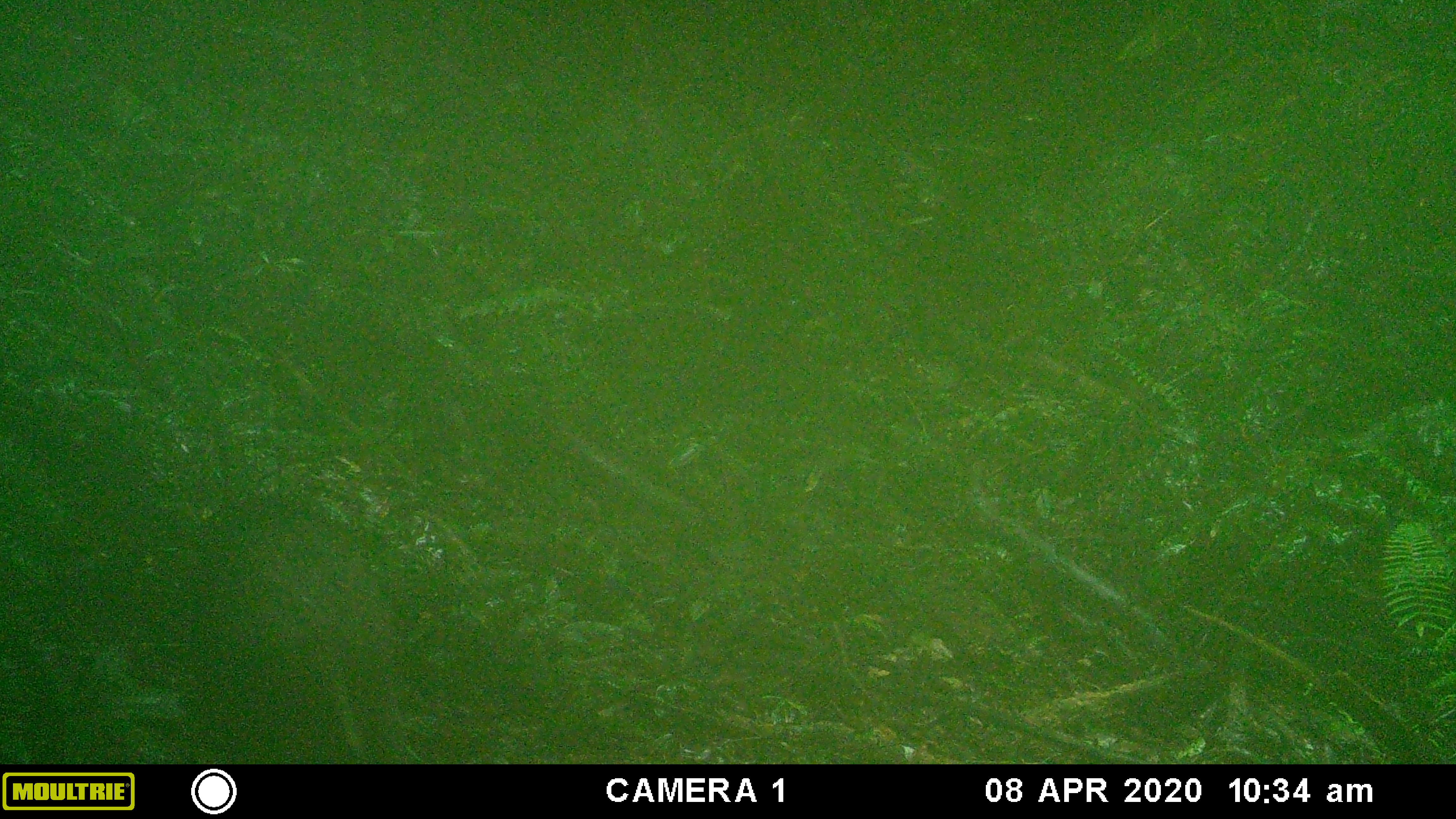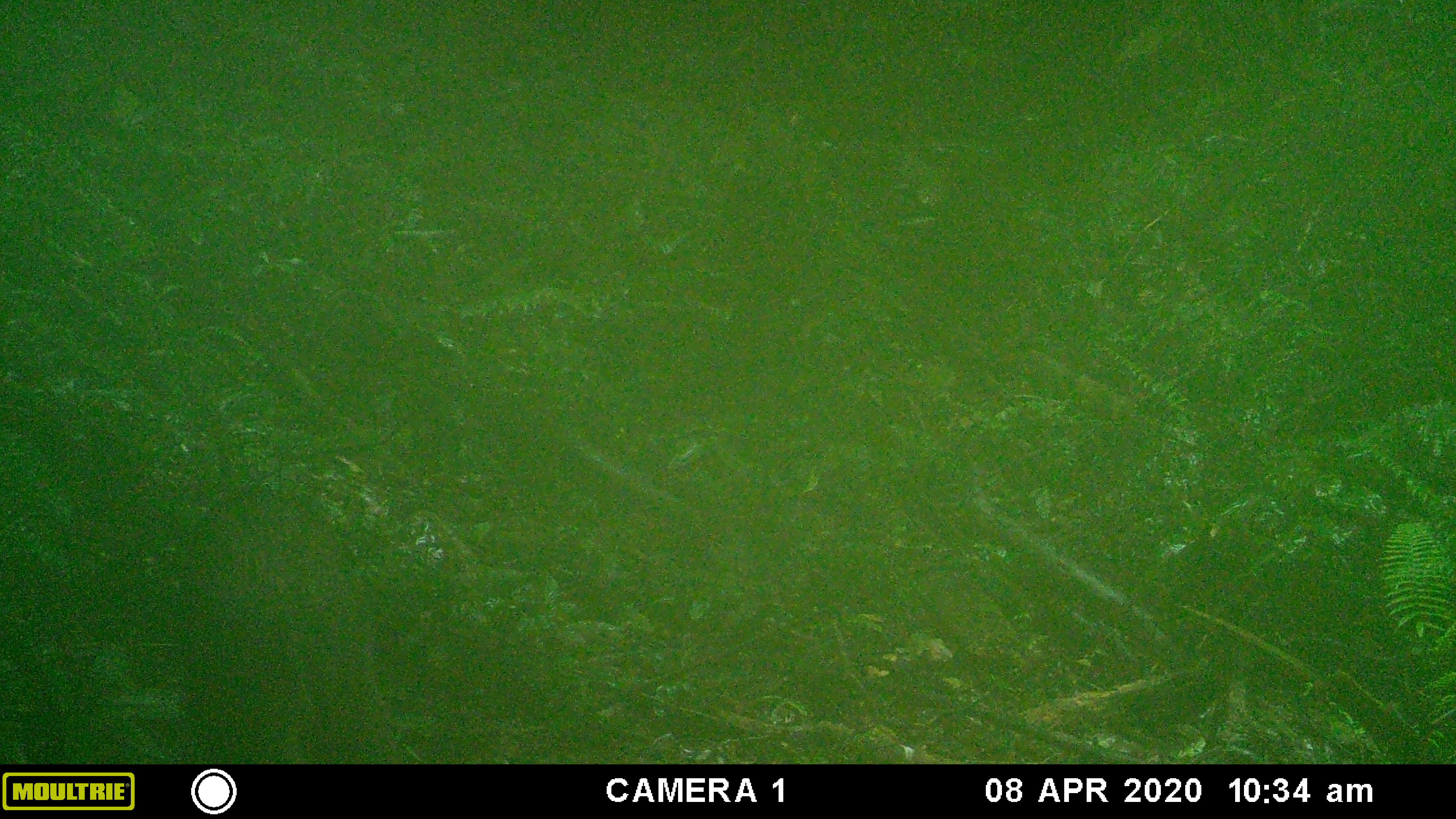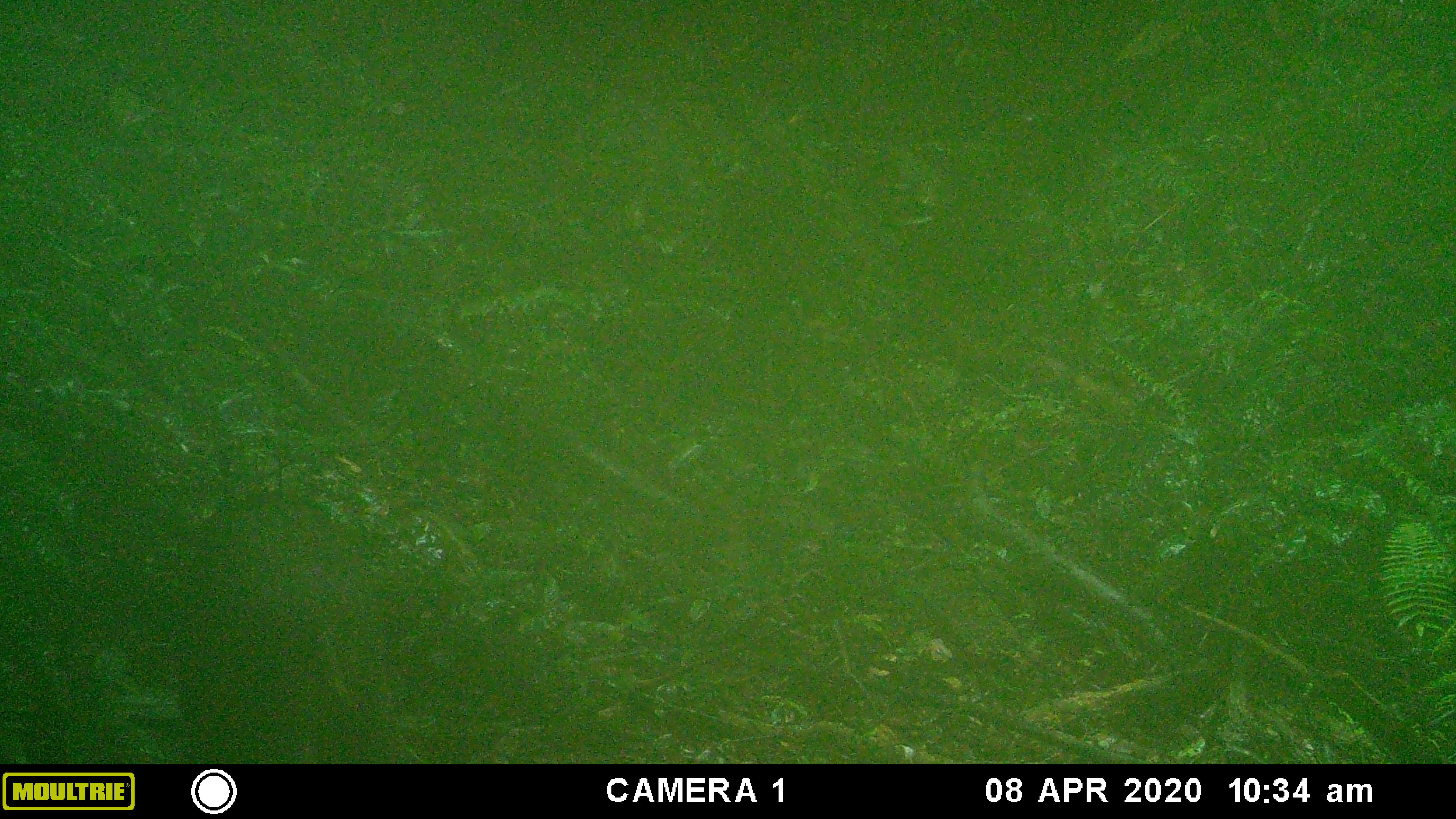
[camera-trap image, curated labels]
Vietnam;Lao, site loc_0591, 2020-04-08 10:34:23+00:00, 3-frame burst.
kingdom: Animalia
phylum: Chordata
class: Mammalia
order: Artiodactyla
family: Suidae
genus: Sus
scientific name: Sus scrofa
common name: eurasian wild pig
Eurasian wild pig (Sus scrofa). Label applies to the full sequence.